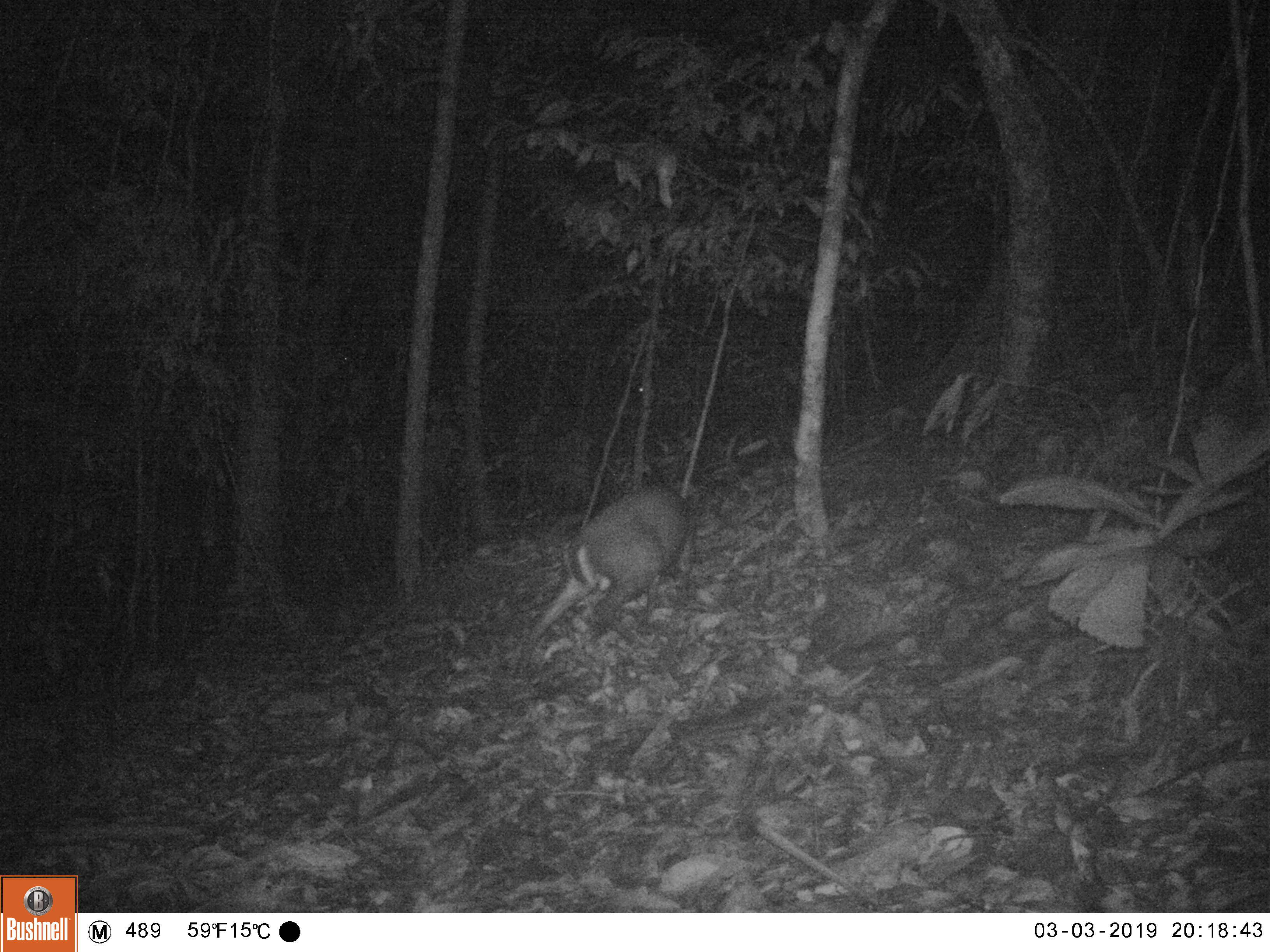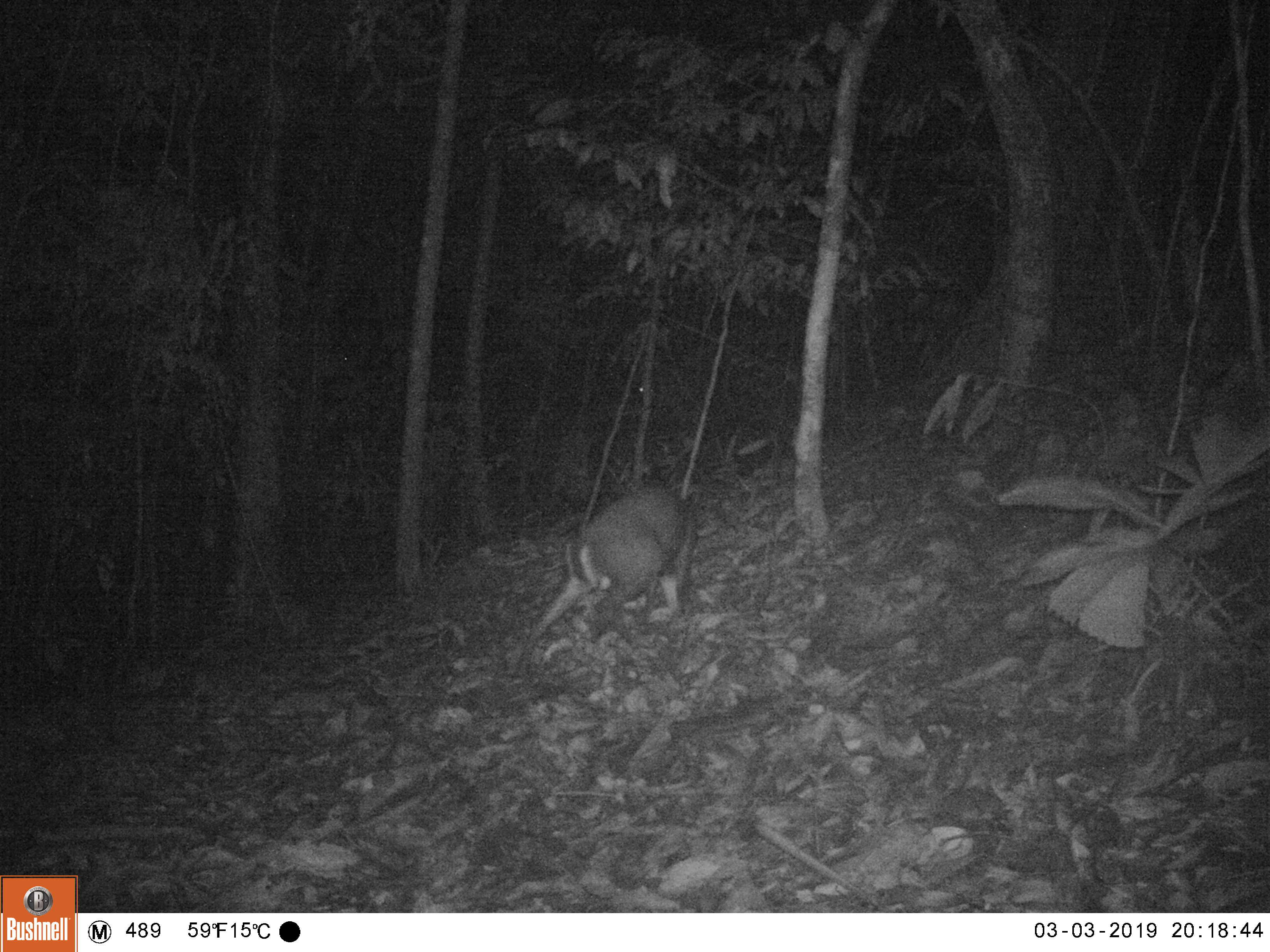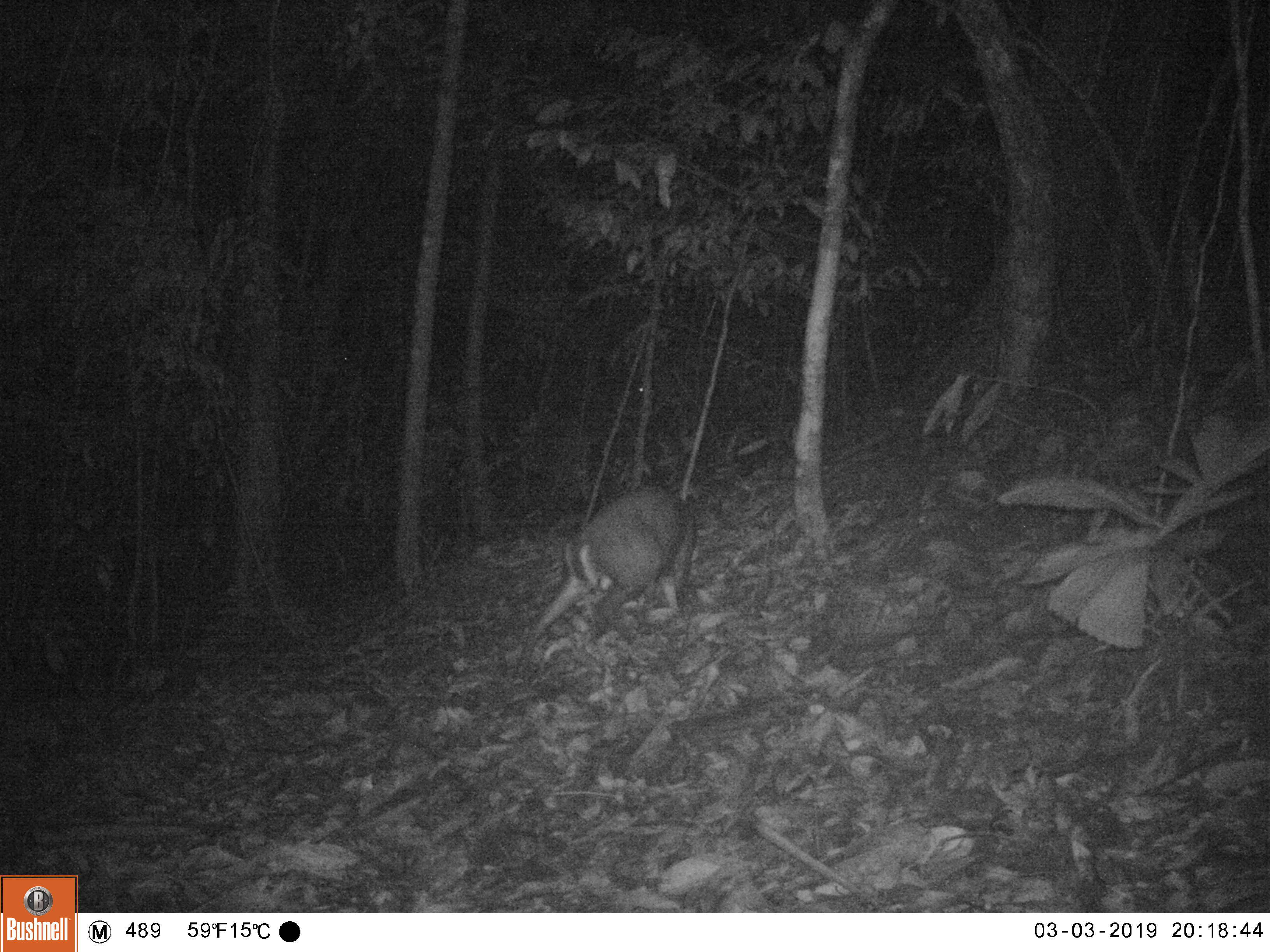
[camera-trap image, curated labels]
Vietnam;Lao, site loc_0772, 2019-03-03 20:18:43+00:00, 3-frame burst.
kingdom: Animalia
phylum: Chordata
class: Mammalia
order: Artiodactyla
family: Cervidae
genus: Muntiacus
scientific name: Muntiacus rooseveltorum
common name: roosevelt's muntjac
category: roosevelts muntjac group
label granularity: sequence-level